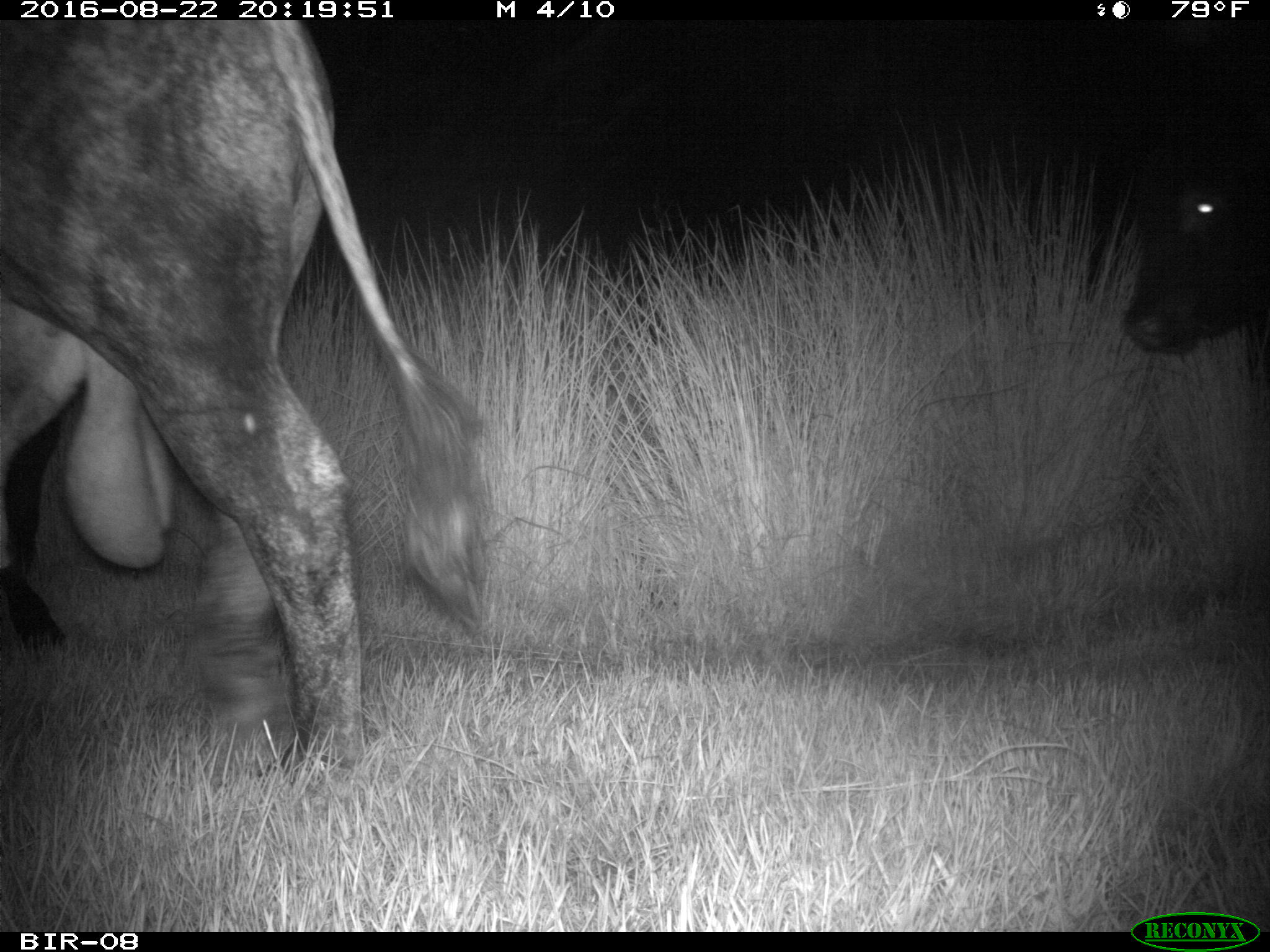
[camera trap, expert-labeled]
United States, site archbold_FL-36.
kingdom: Animalia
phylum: Chordata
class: Mammalia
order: Artiodactyla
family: Bovidae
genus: Bos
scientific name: Bos taurus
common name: domestic cow